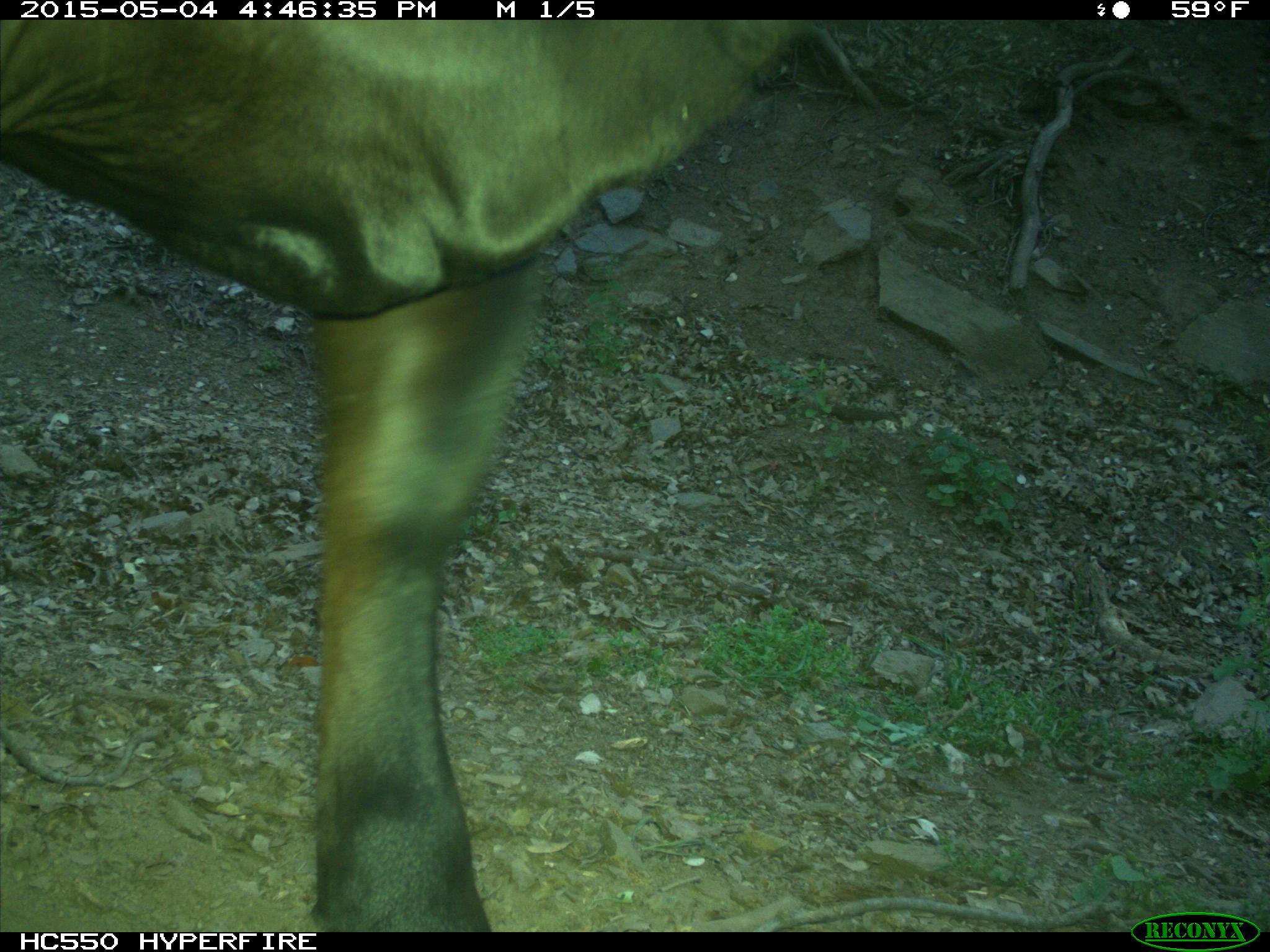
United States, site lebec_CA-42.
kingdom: Animalia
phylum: Chordata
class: Mammalia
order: Artiodactyla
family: Bovidae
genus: Bos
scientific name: Bos taurus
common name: domestic cow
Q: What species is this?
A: Bos taurus (domestic cow).